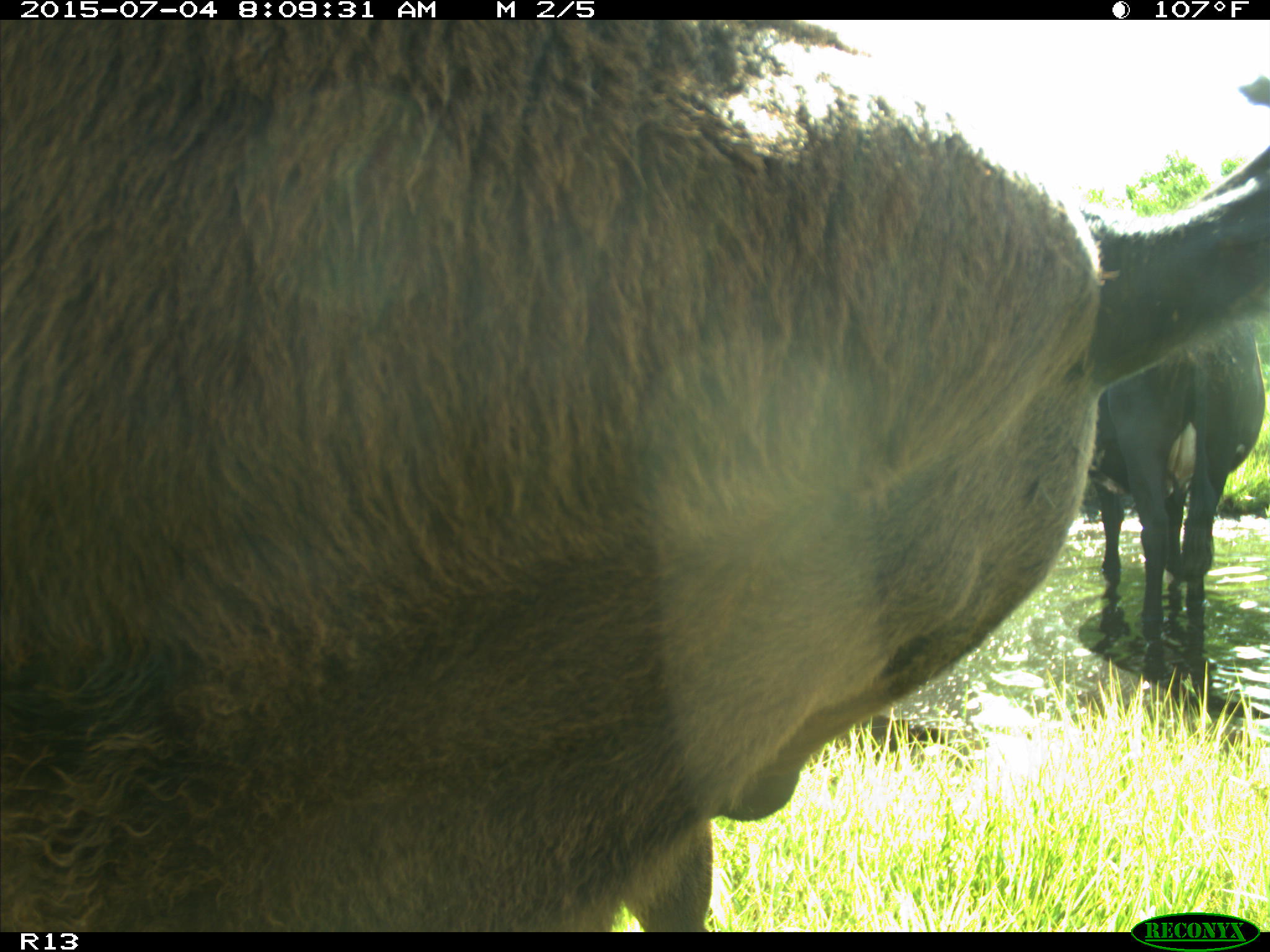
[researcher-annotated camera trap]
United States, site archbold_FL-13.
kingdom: Animalia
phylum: Chordata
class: Mammalia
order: Artiodactyla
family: Bovidae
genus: Bos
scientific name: Bos taurus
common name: domestic cow